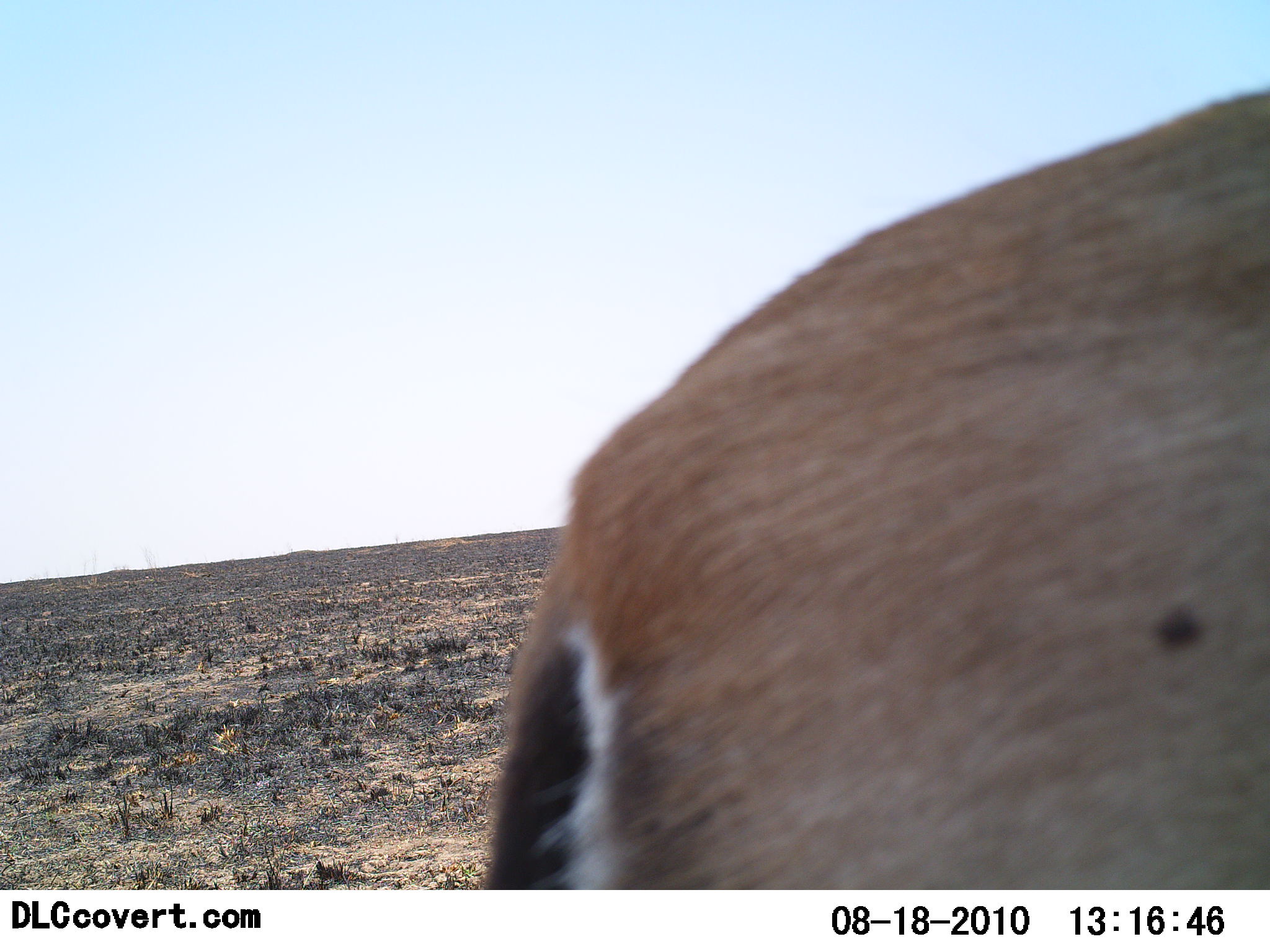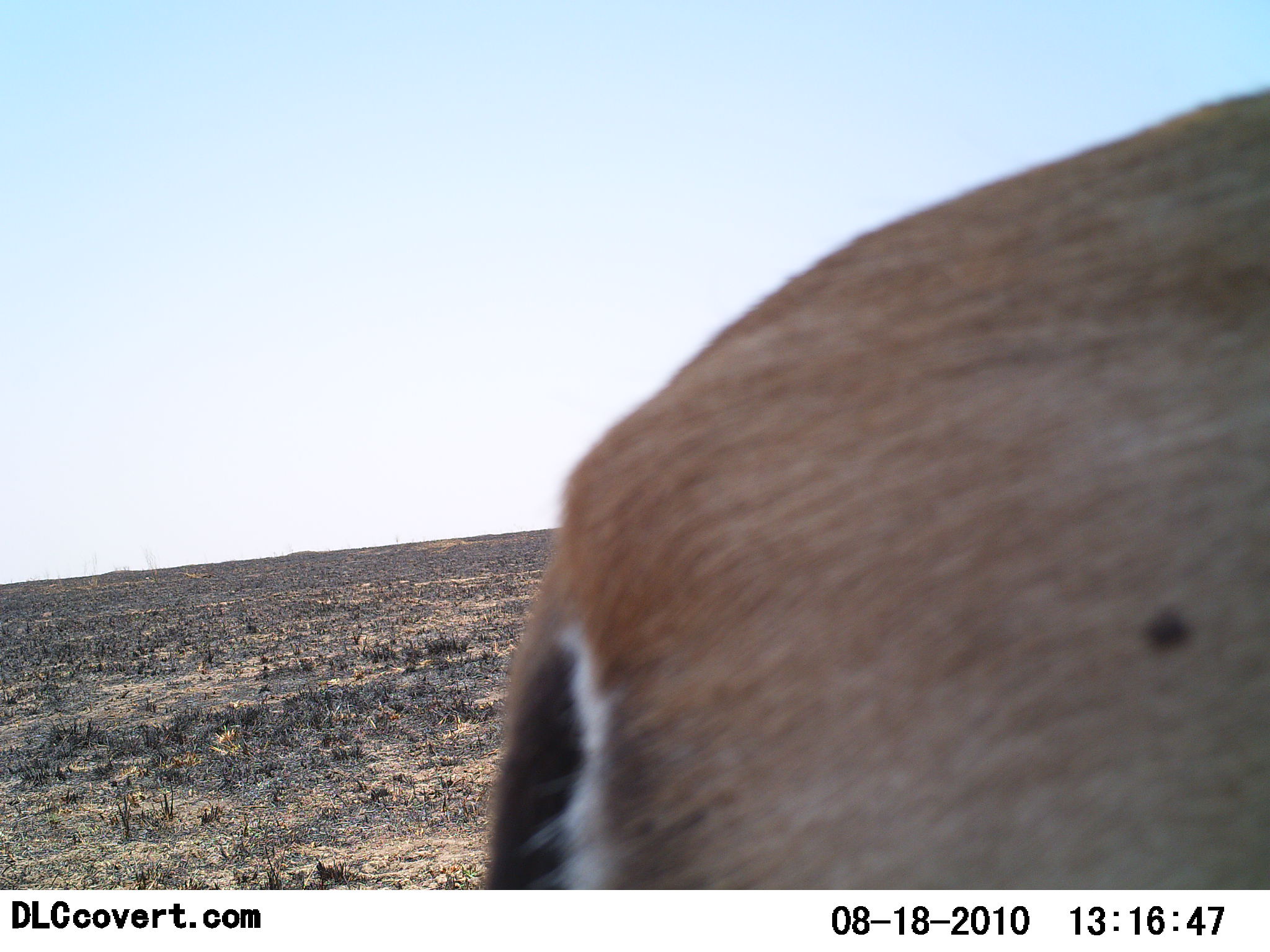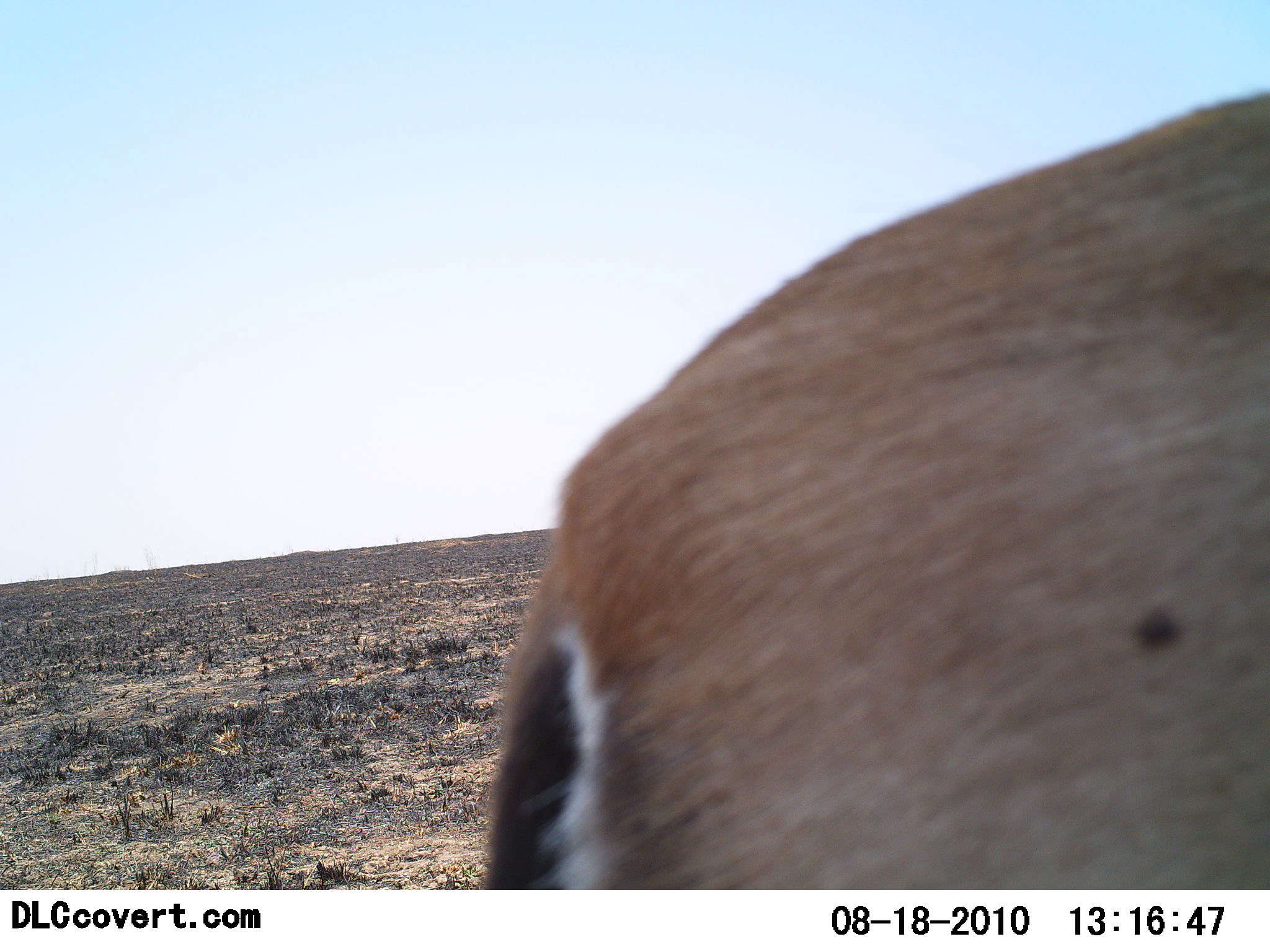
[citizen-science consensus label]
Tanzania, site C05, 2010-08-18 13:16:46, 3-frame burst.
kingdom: Animalia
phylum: Chordata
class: Mammalia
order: Artiodactyla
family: Bovidae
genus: Eudorcas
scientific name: Eudorcas thomsonii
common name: thomson's gazelle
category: gazellethomsons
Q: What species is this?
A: Gazellethomsons (thomson's gazelle) (Eudorcas thomsonii).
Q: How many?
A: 1.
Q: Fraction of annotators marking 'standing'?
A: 100%.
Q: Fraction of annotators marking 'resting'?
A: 0%.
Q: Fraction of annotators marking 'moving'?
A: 0%.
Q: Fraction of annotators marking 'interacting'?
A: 0%.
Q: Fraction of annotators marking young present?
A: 0%.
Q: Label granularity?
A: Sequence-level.